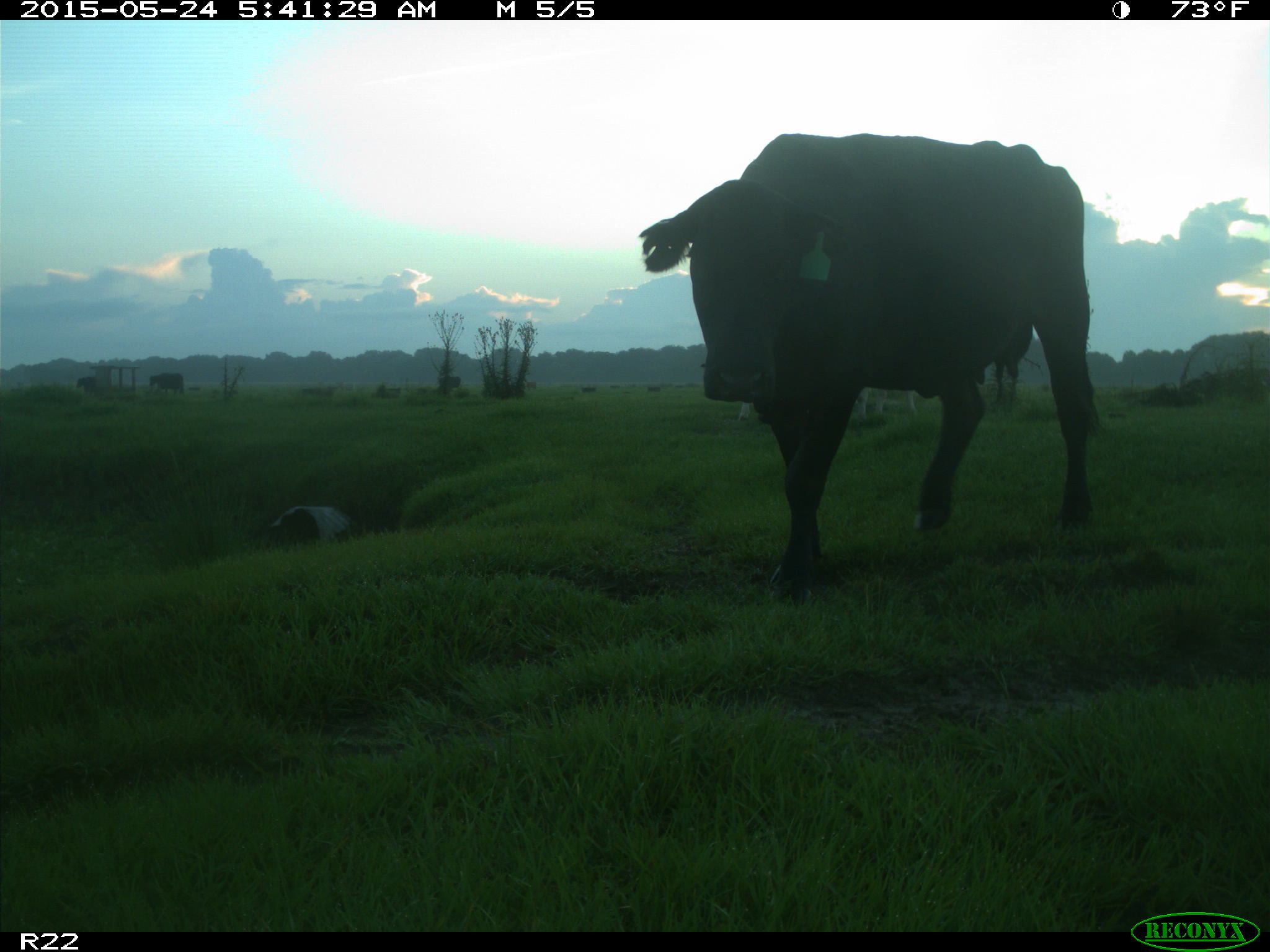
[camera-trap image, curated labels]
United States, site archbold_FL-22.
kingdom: Animalia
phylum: Chordata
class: Mammalia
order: Artiodactyla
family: Bovidae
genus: Bos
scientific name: Bos taurus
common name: domestic cow